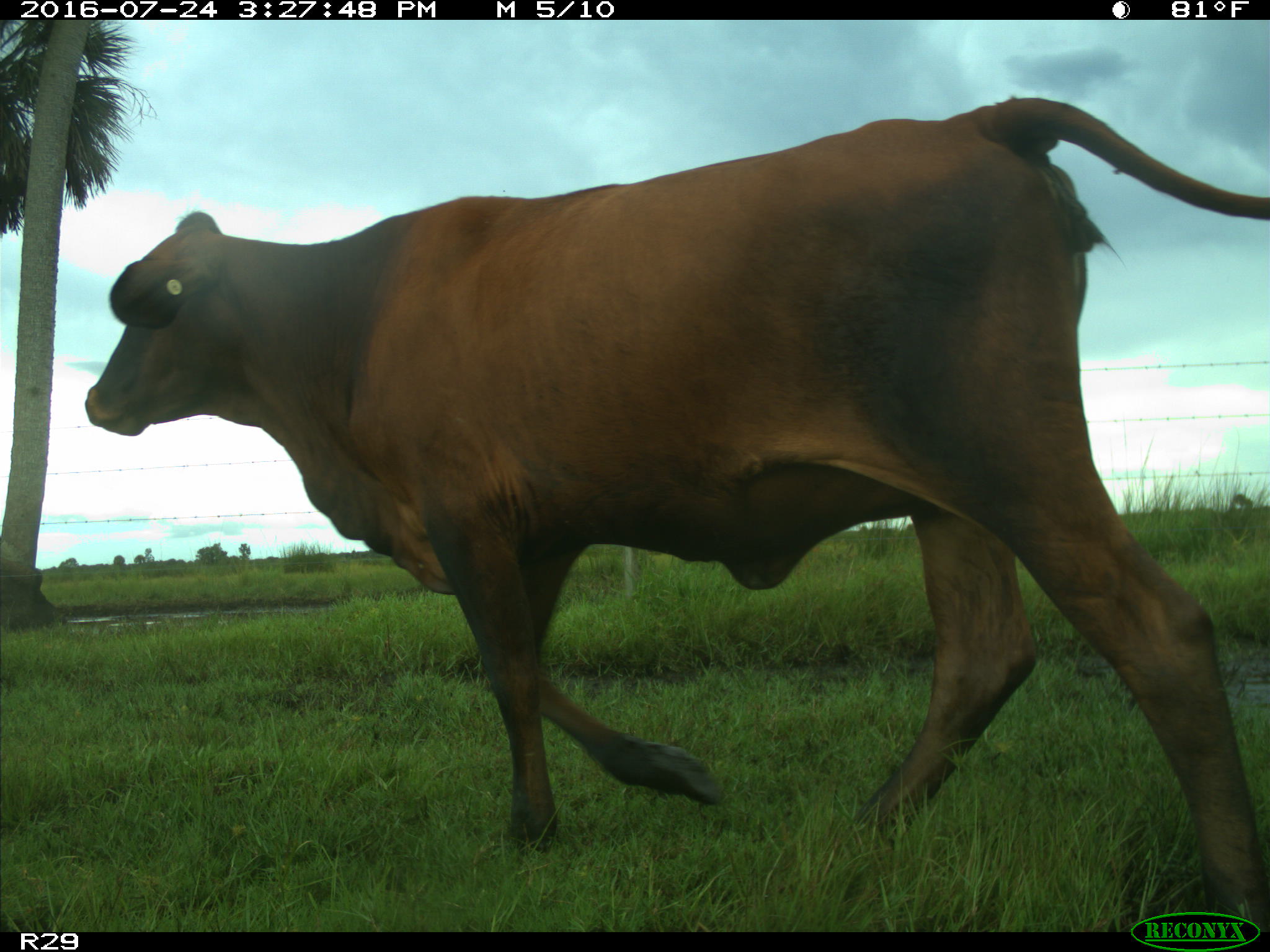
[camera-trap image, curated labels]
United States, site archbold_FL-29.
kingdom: Animalia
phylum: Chordata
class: Mammalia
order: Artiodactyla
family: Bovidae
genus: Bos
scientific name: Bos taurus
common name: domestic cow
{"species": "Bos taurus (domestic cow)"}